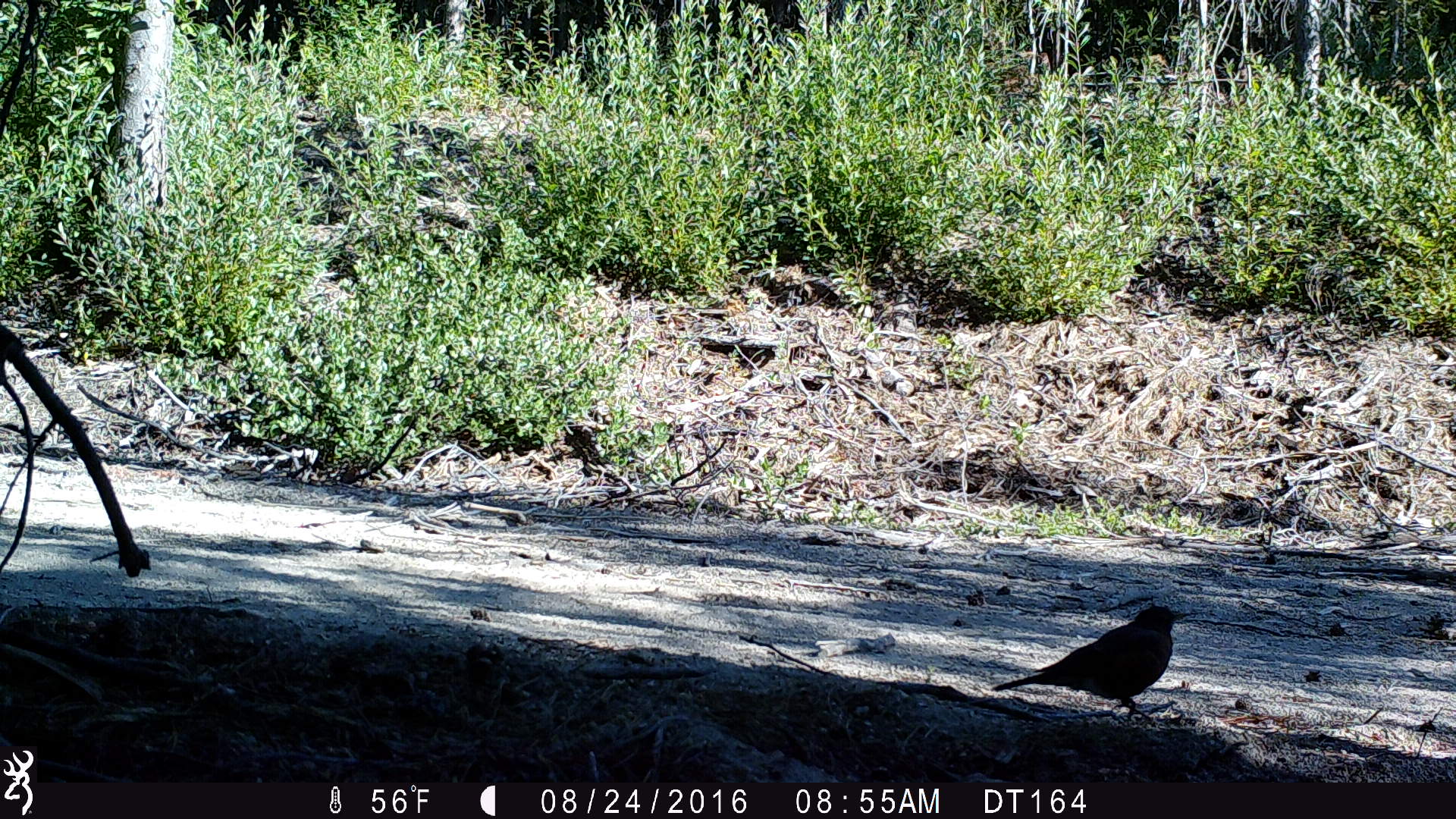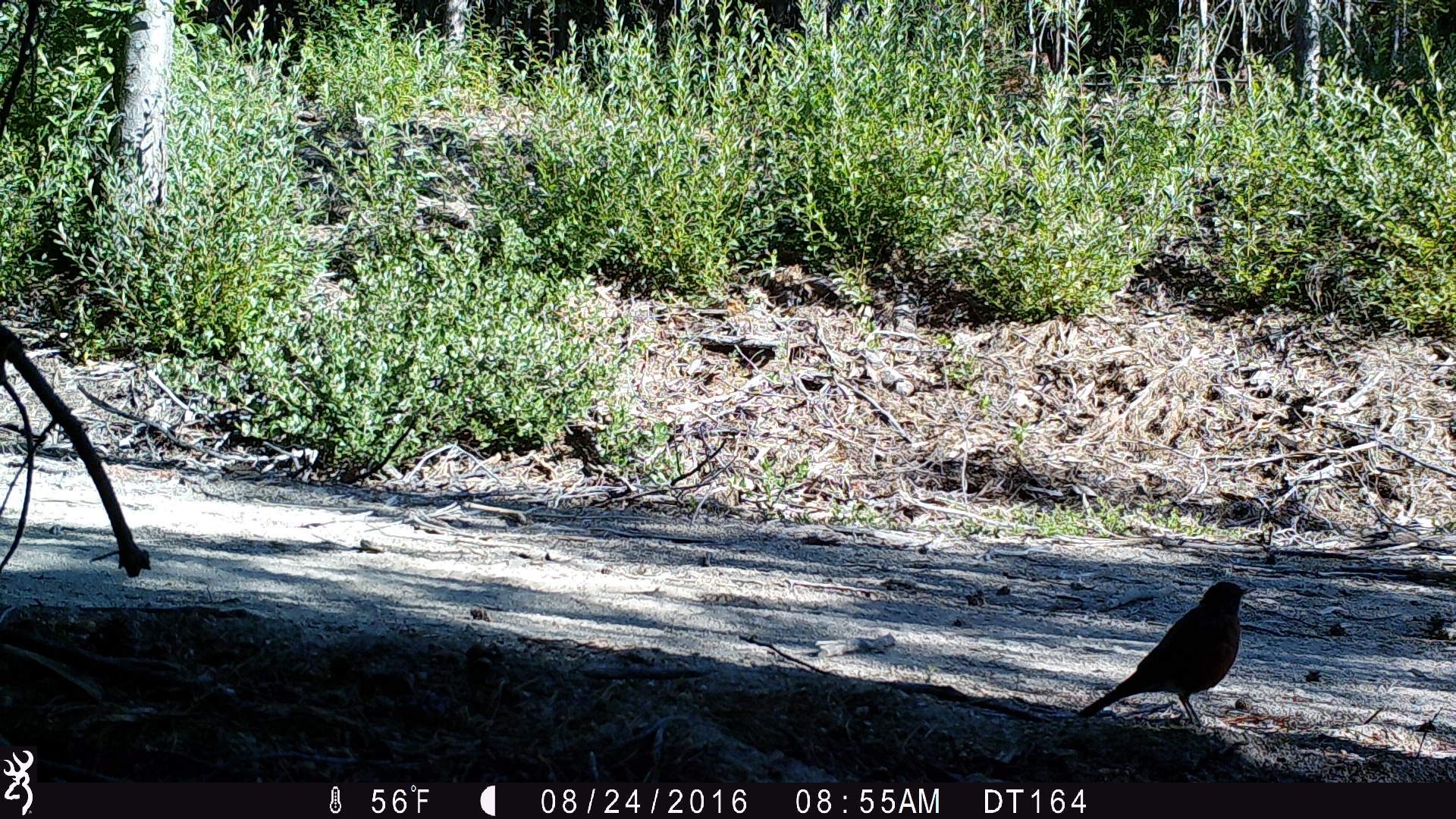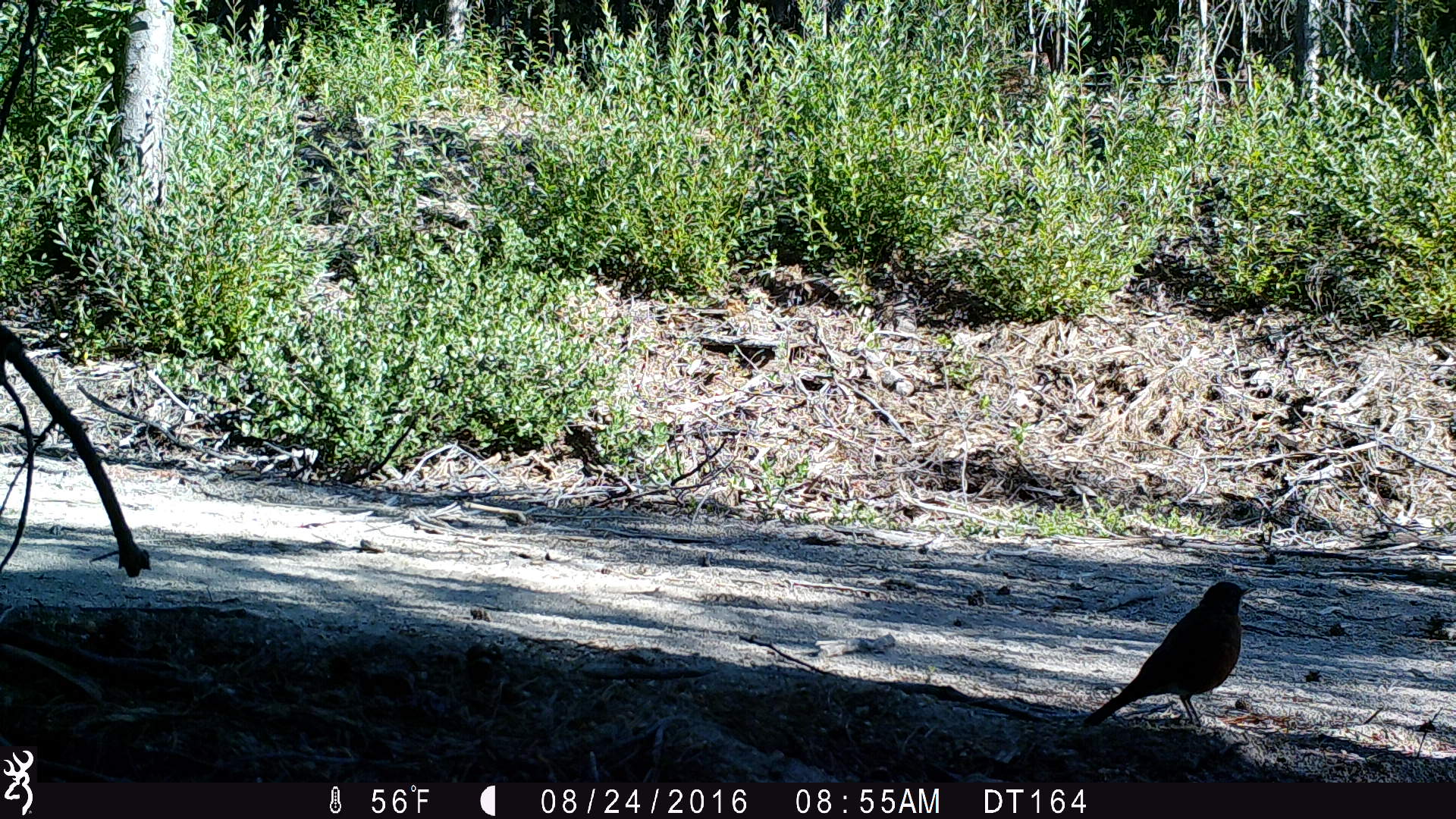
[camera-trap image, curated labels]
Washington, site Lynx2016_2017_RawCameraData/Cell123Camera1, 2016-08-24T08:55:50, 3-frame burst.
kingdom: Animalia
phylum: Chordata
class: Aves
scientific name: Aves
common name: birds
Aves (birds). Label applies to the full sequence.